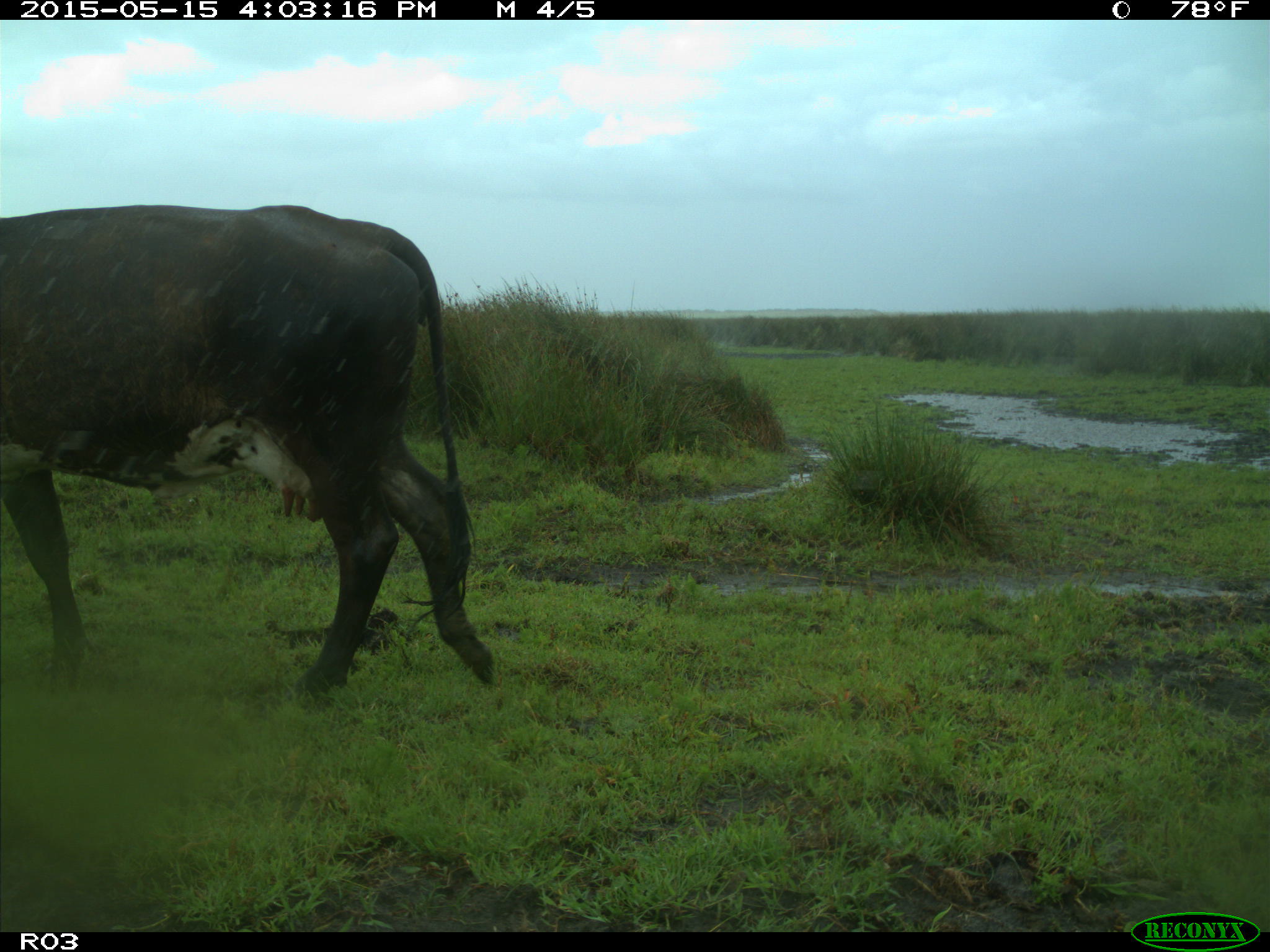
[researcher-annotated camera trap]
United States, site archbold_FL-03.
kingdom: Animalia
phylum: Chordata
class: Mammalia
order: Artiodactyla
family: Bovidae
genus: Bos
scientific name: Bos taurus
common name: domestic cow